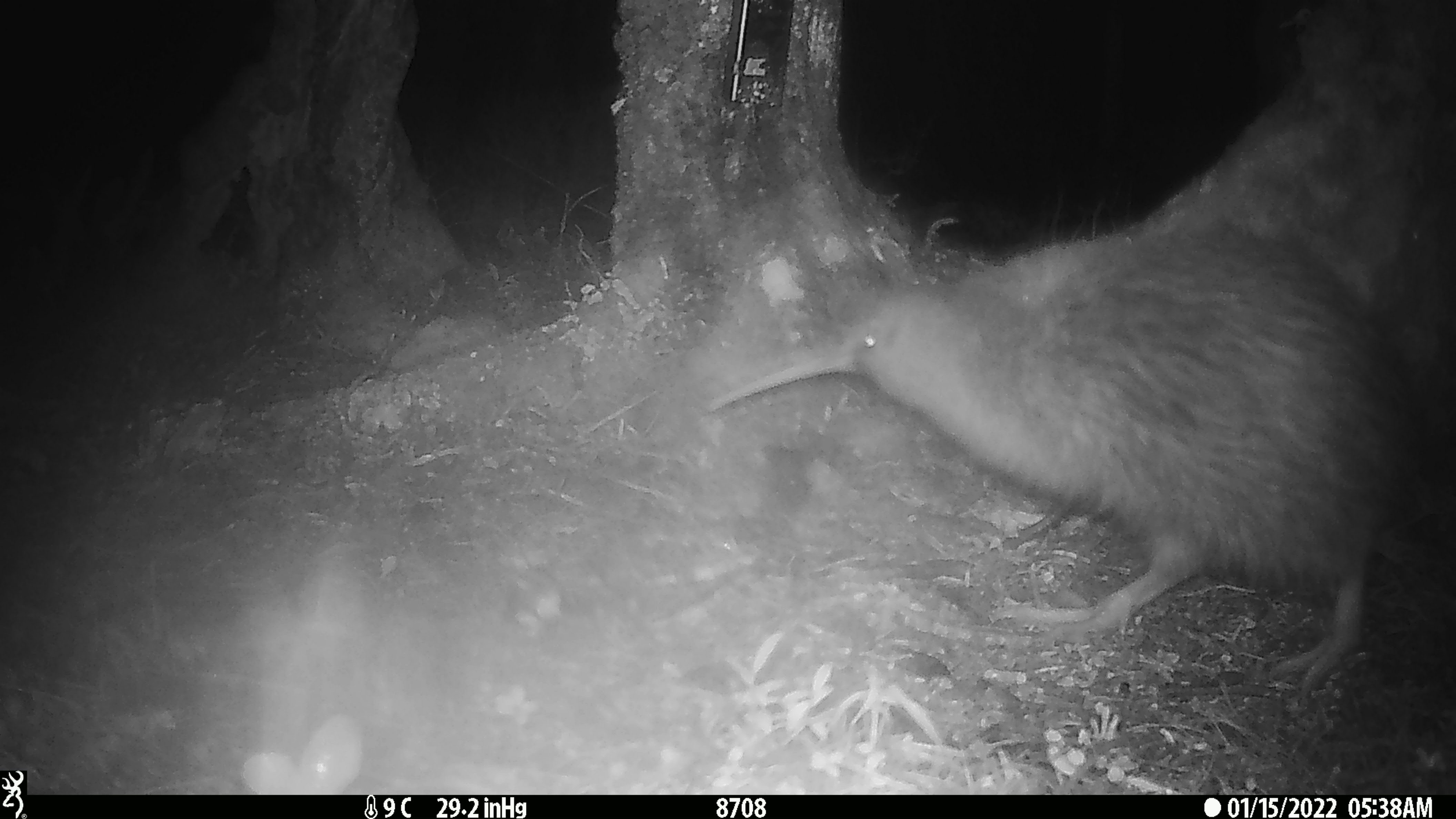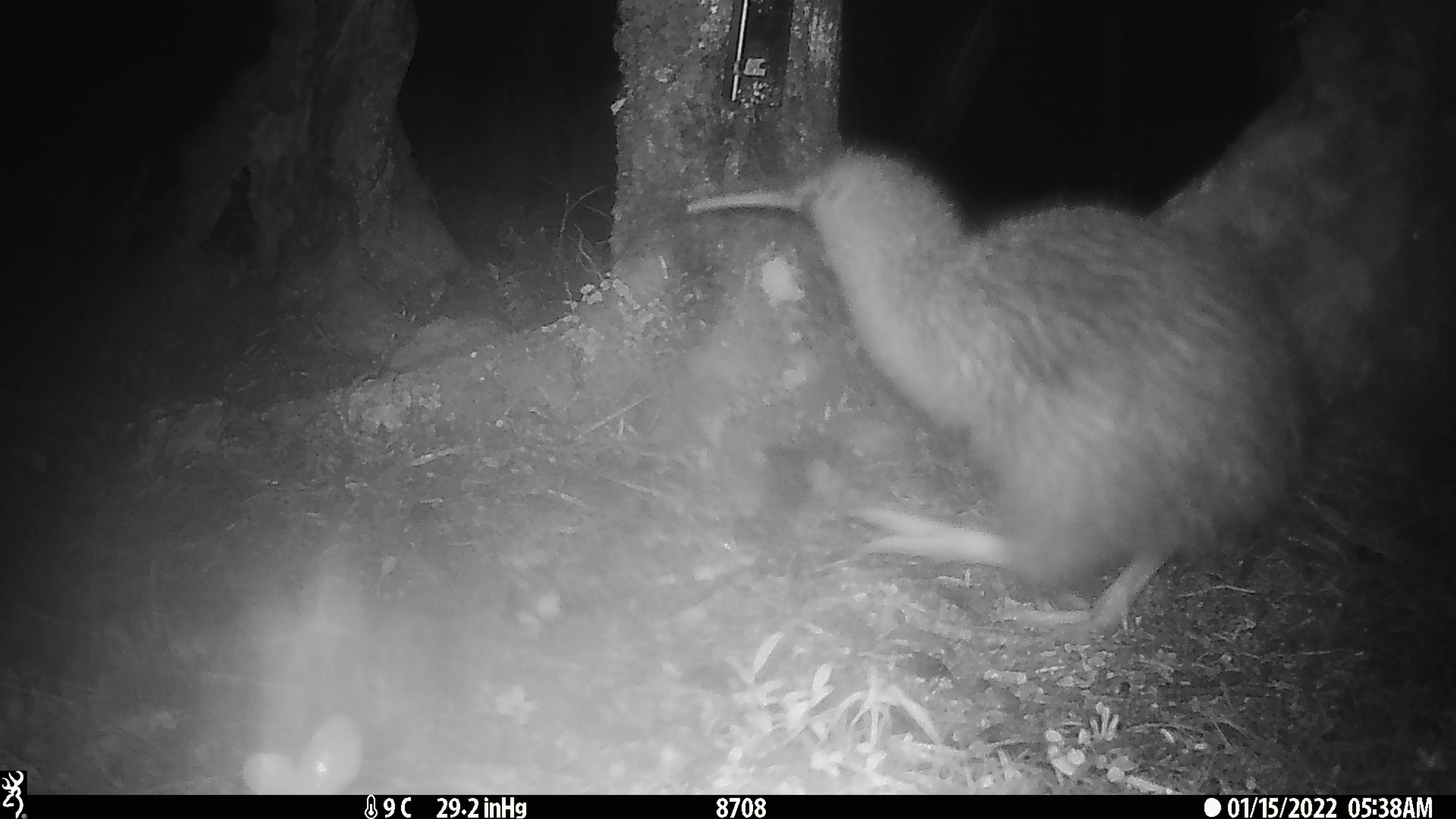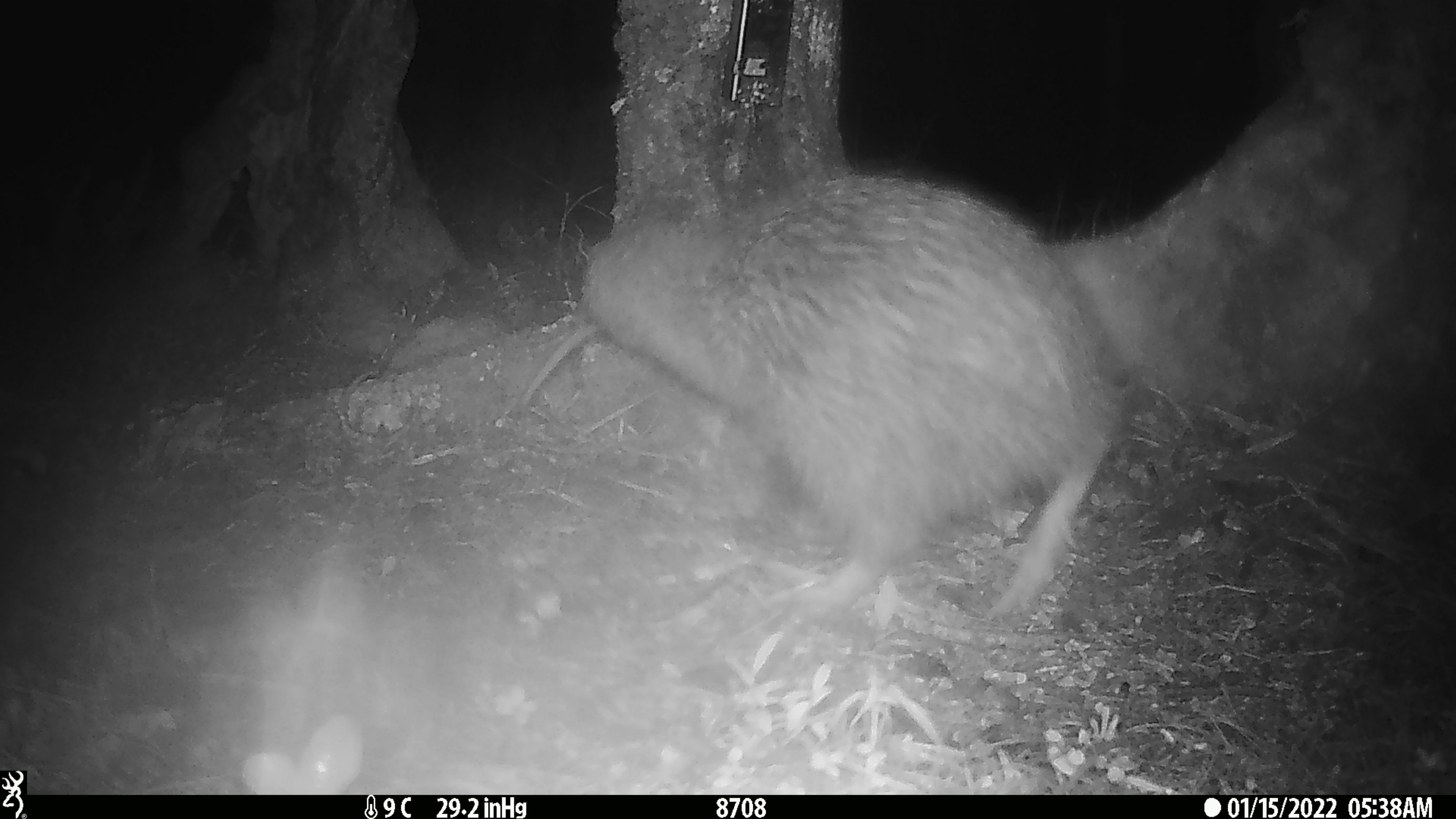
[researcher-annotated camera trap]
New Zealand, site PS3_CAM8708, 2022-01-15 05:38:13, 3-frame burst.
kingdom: Animalia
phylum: Chordata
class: Aves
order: Apterygiformes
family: Apterygidae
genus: Apteryx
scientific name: Apteryx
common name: kiwi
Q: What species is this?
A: Kiwi (Apteryx).